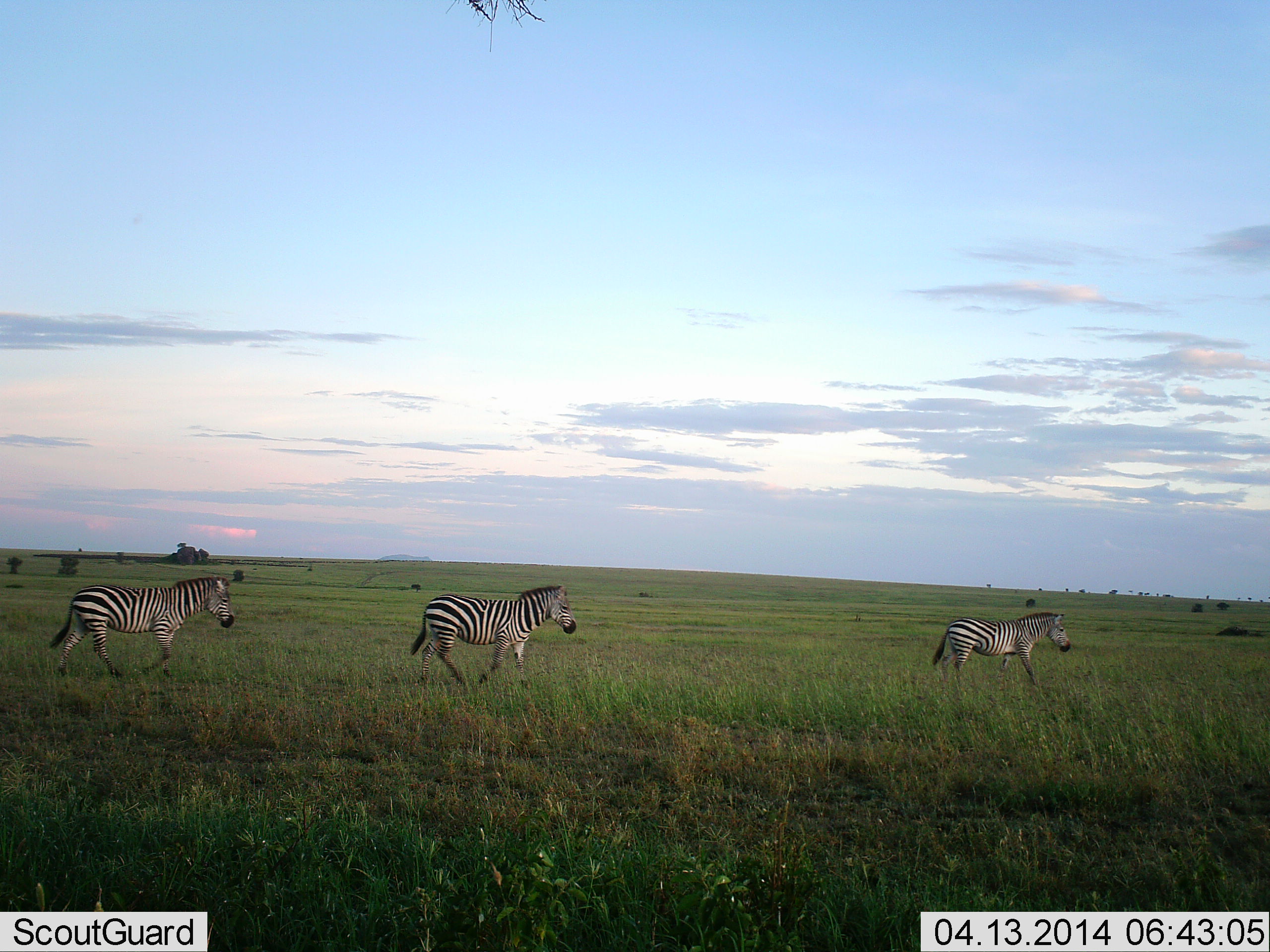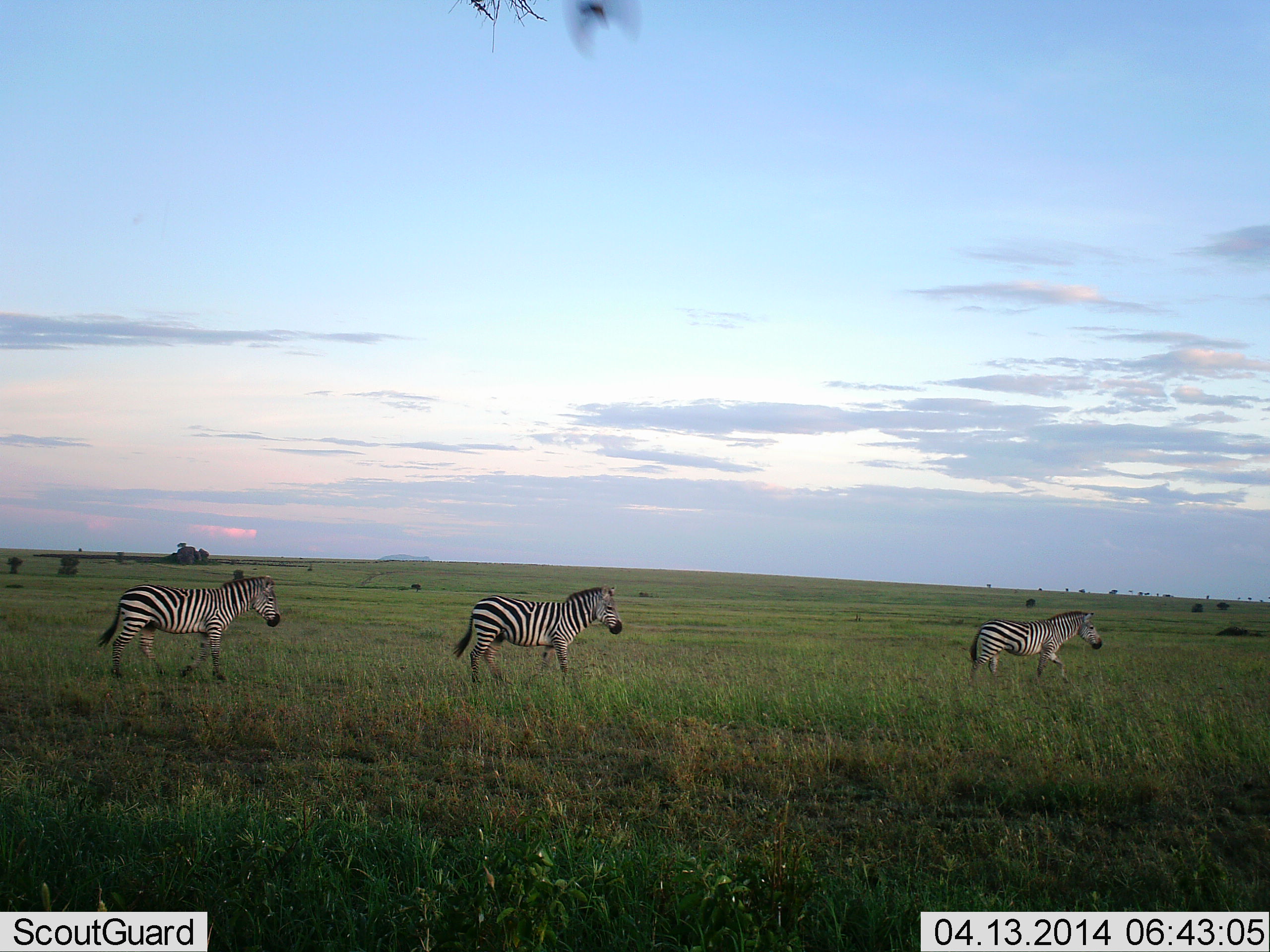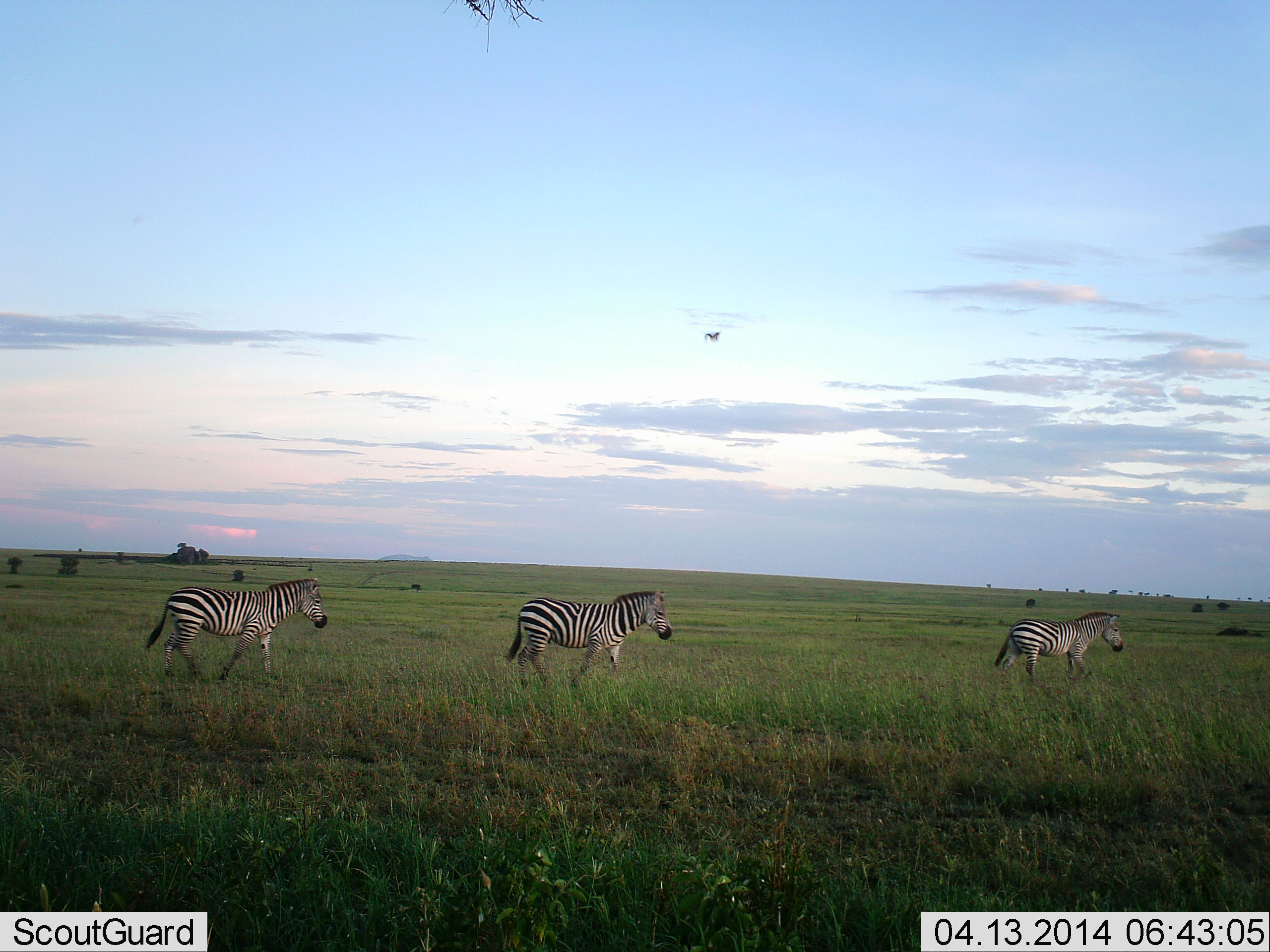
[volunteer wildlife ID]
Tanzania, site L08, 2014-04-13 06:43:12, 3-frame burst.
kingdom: Animalia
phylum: Chordata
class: Mammalia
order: Perissodactyla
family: Equidae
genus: Equus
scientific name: Equus quagga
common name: plains zebra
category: zebra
Zebra (plains zebra) (Equus quagga), count 3. Behavior (volunteer vote fractions): standing 0%, resting 0%, moving 100%, interacting 0%. Young present (vote fraction): 0%. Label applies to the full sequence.